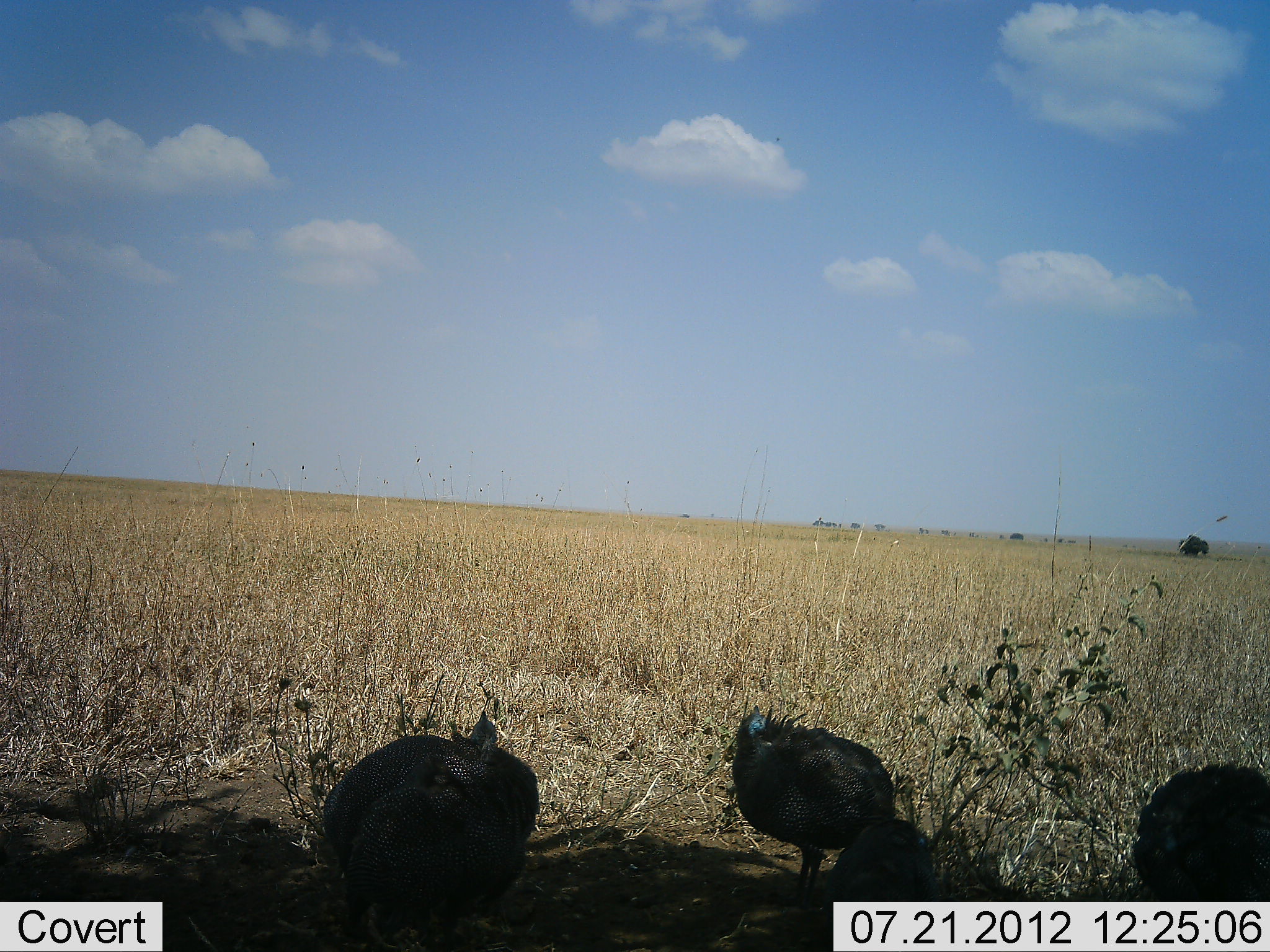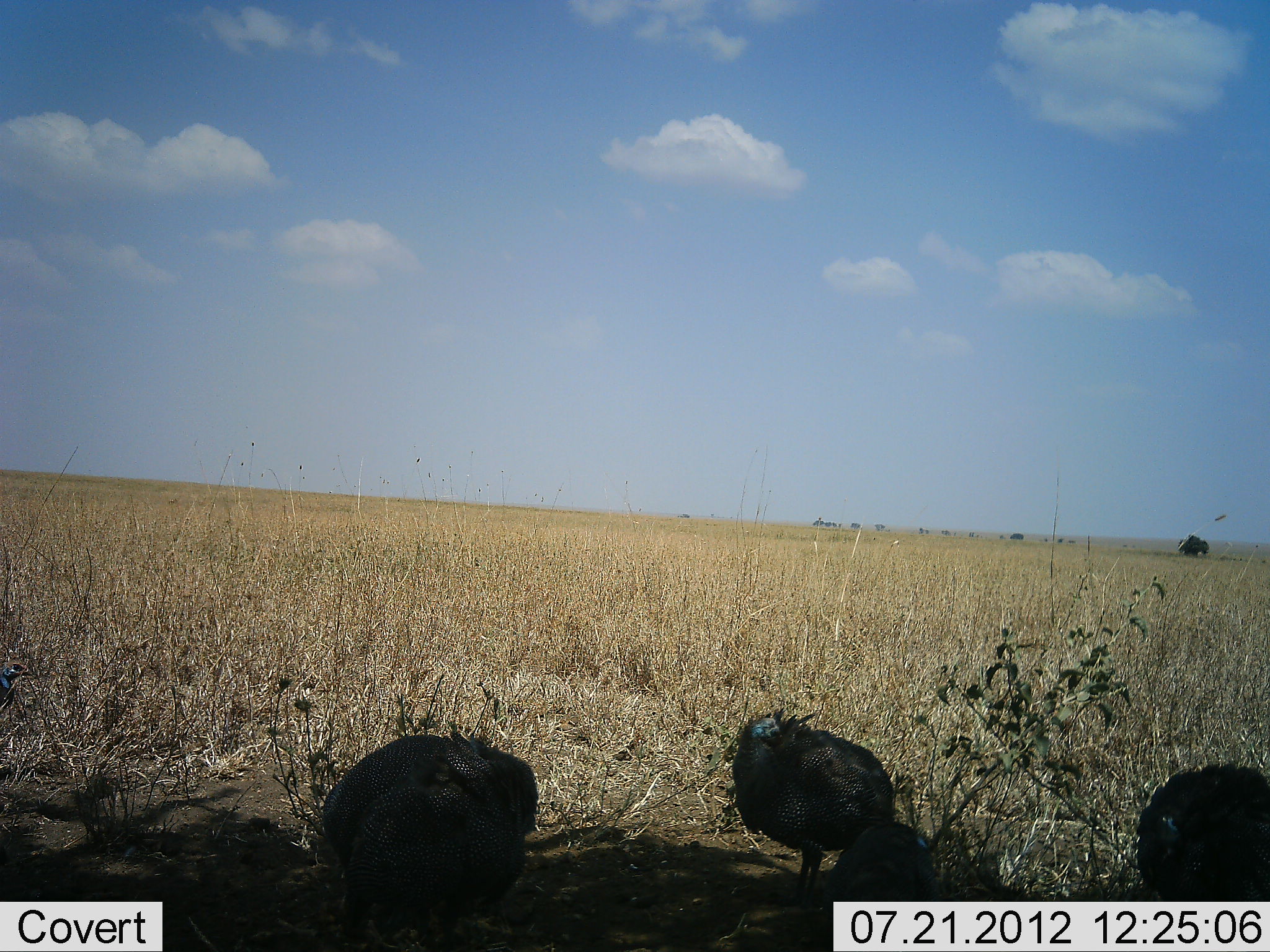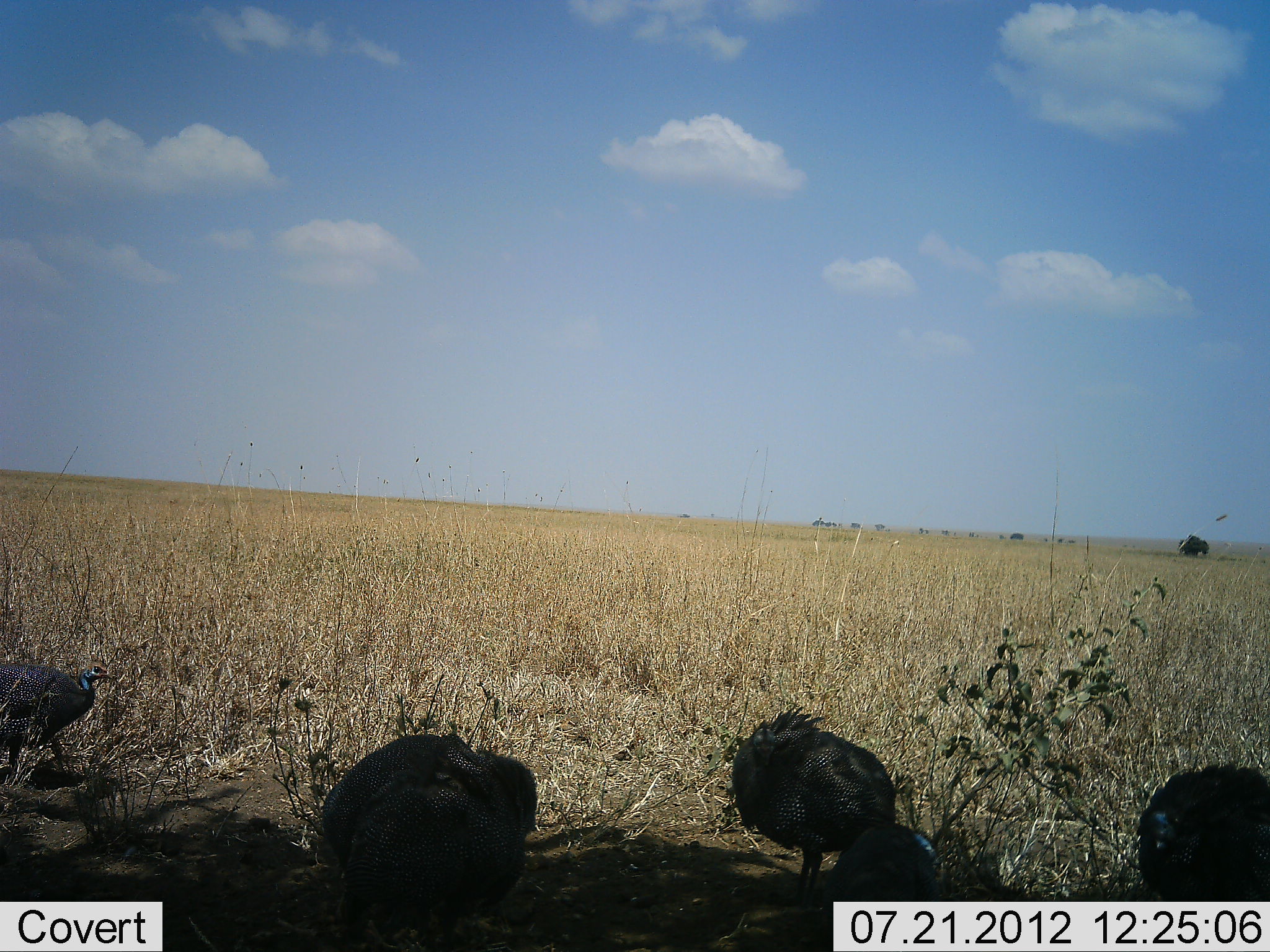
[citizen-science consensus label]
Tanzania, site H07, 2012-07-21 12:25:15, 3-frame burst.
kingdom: Animalia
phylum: Chordata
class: Aves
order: Galliformes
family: Numididae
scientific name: Numididae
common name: guinea fowl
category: guineafowl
Guineafowl (guinea fowl) (Numididae), count 5. Behavior (volunteer vote fractions): standing 60%, resting 40%, moving 50%, interacting 0%. Young present (vote fraction): 0%. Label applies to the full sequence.